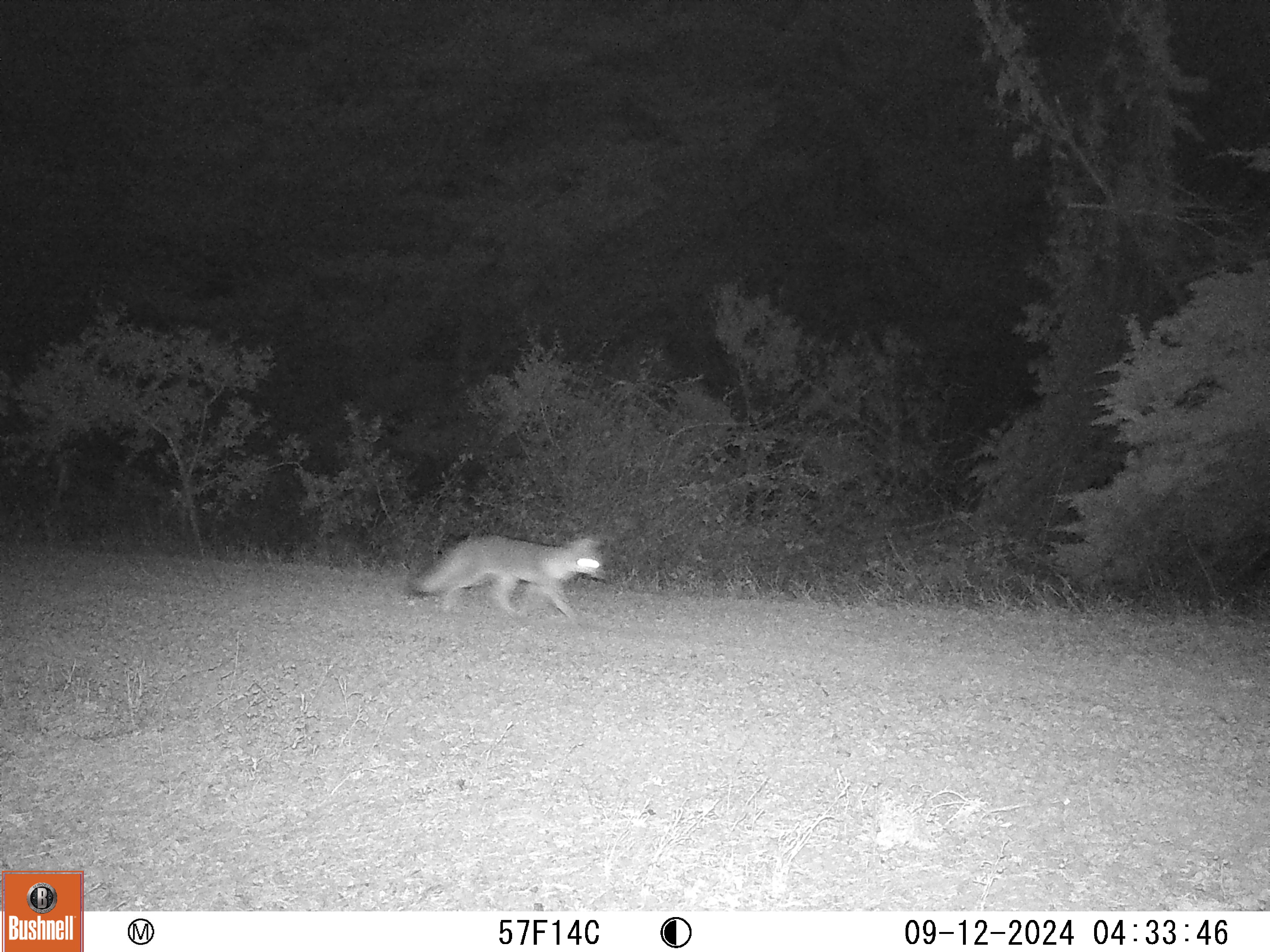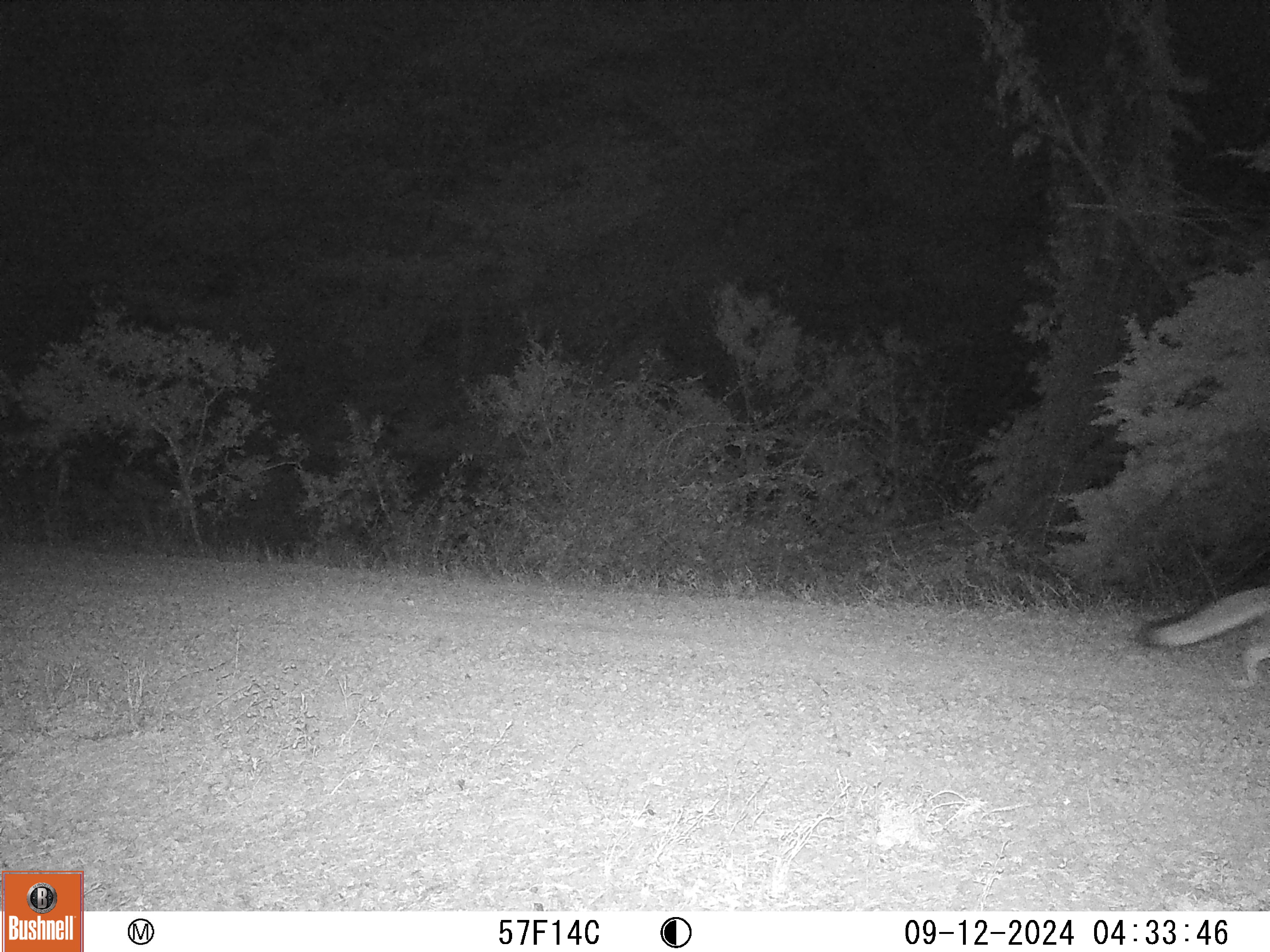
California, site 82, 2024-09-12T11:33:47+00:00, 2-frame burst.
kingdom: Animalia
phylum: Chordata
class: Mammalia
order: Carnivora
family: Canidae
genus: Urocyon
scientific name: Urocyon cinereoargenteus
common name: gray fox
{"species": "gray fox (Urocyon cinereoargenteus)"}